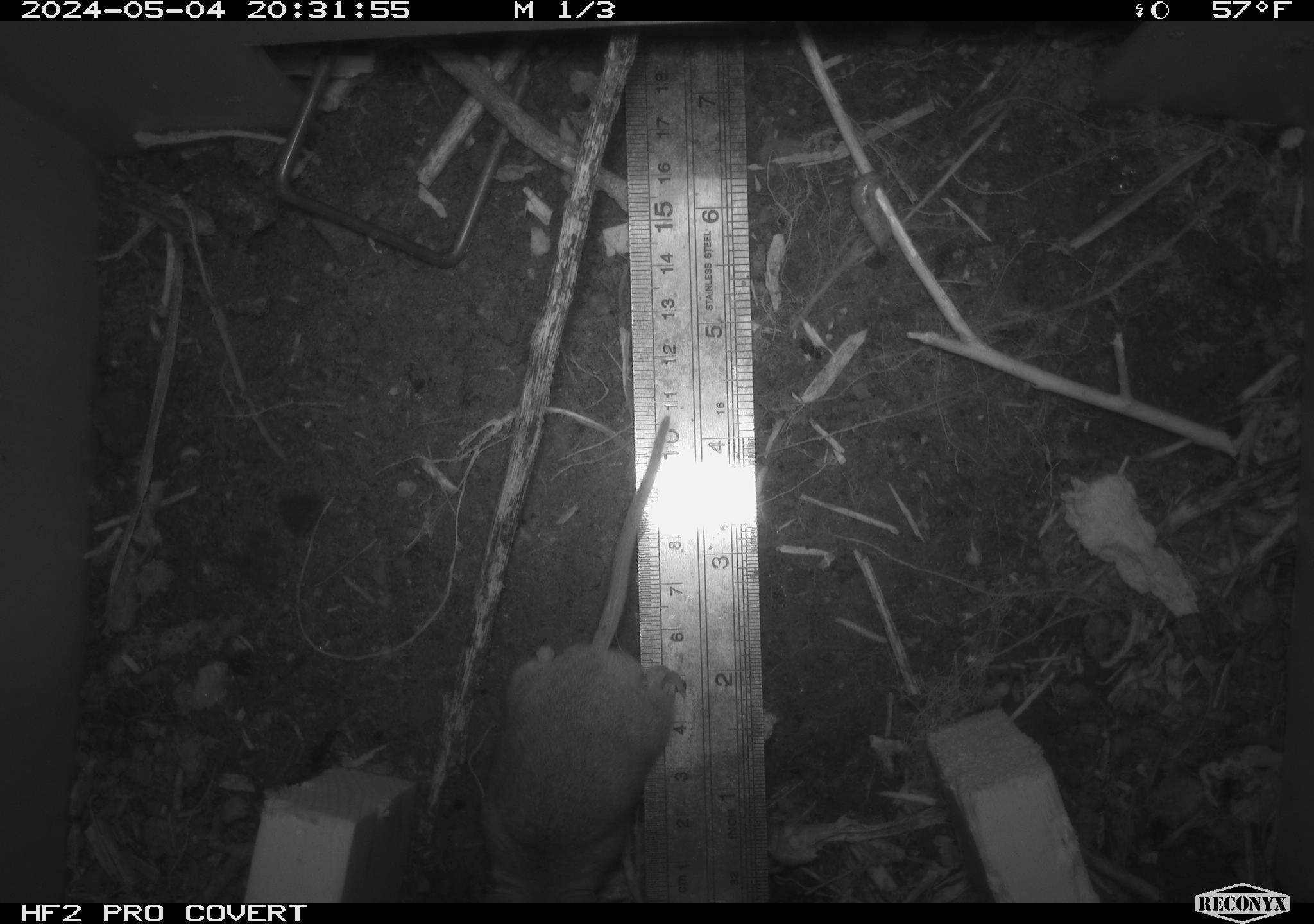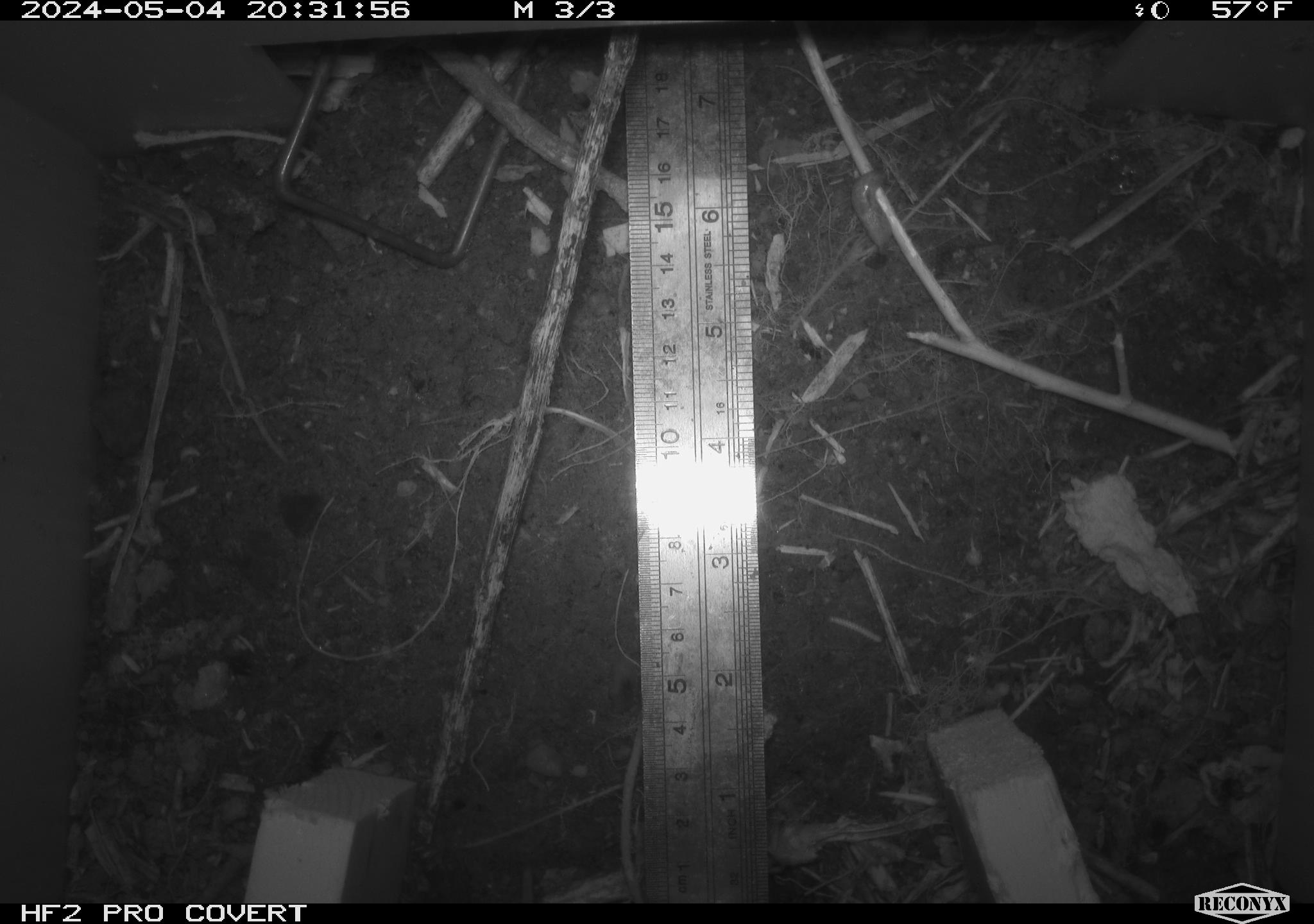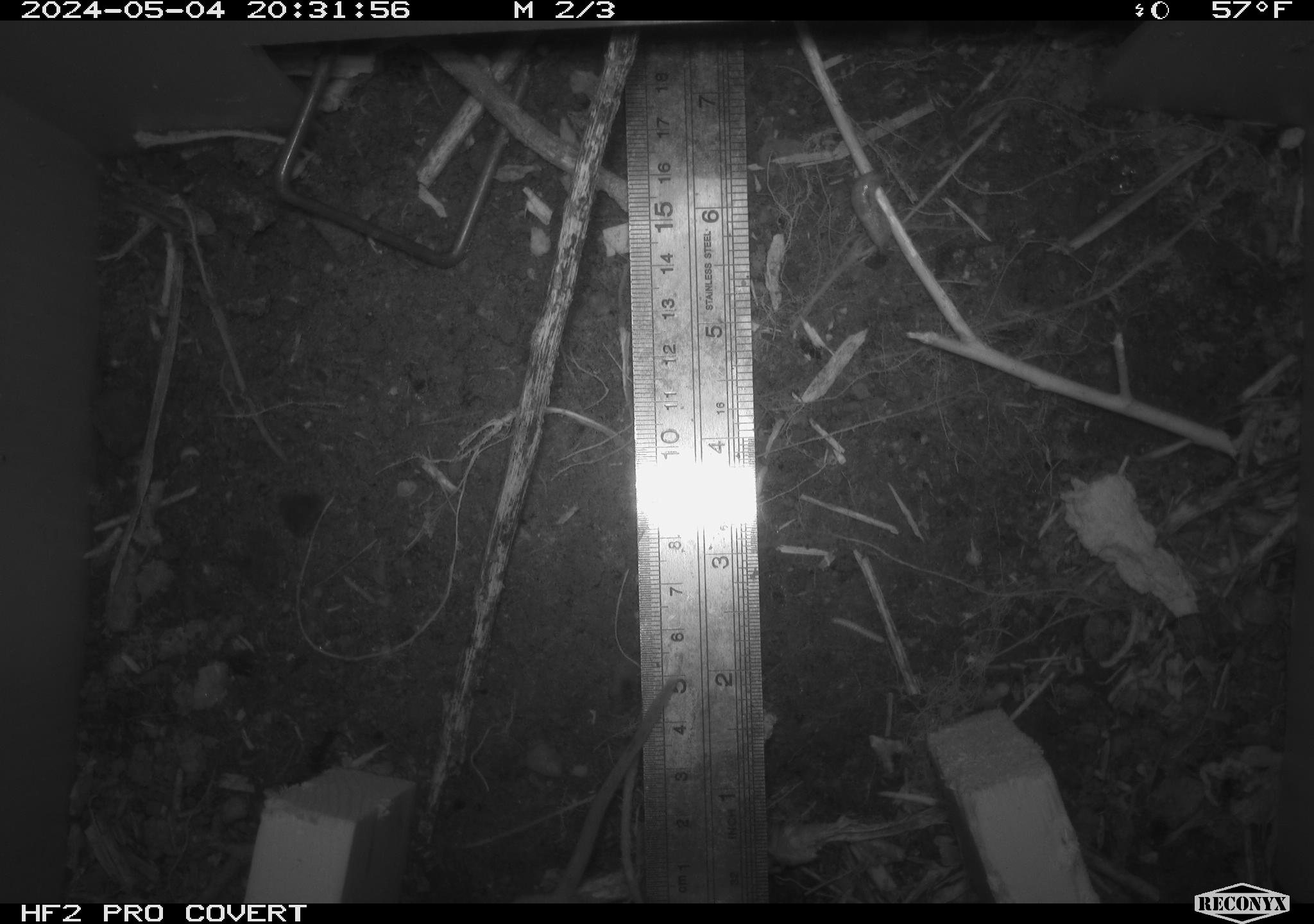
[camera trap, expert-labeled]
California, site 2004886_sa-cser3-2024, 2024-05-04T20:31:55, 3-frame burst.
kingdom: Animalia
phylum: Chordata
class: Mammalia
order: Rodentia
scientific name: Rodentia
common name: rodent